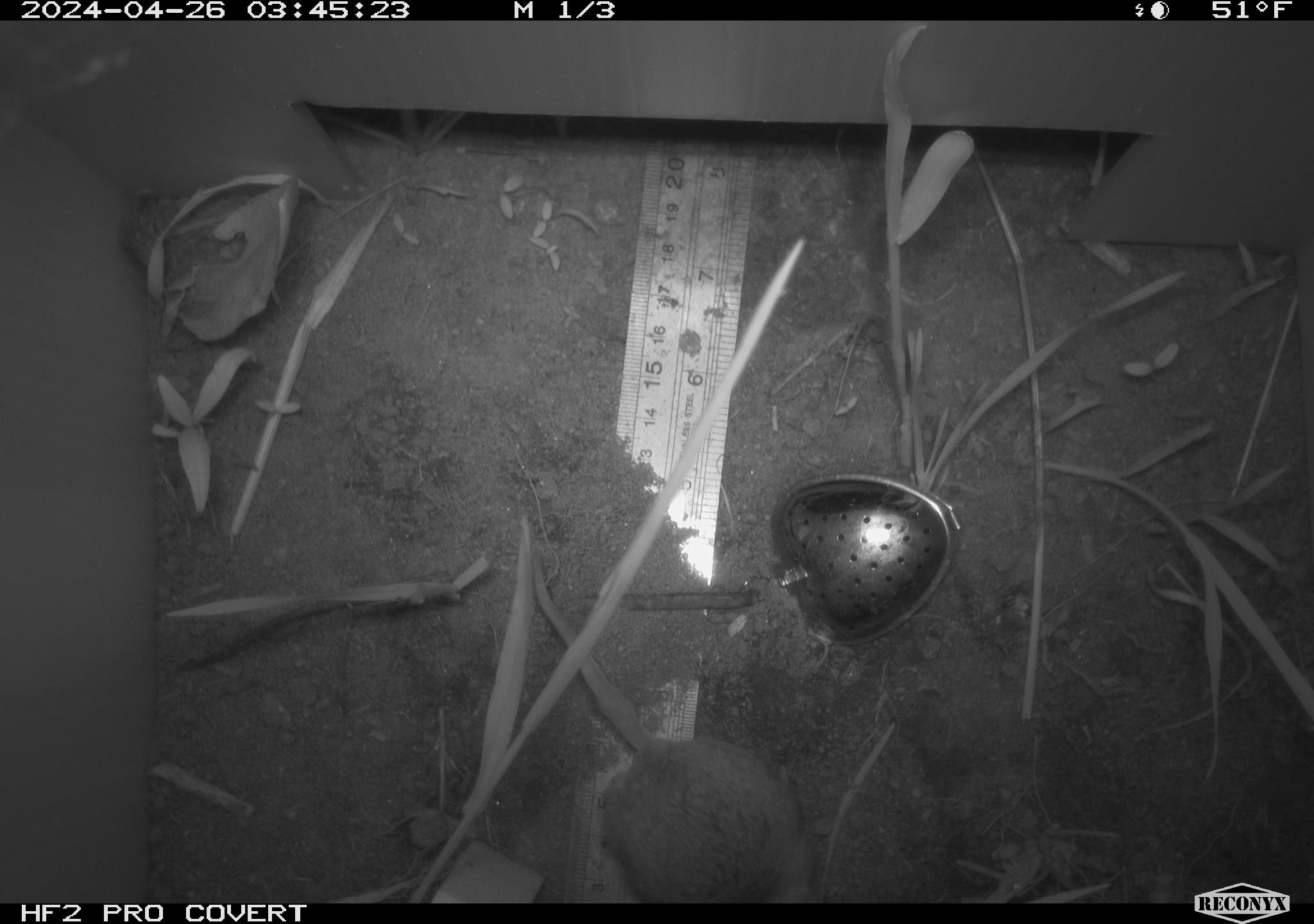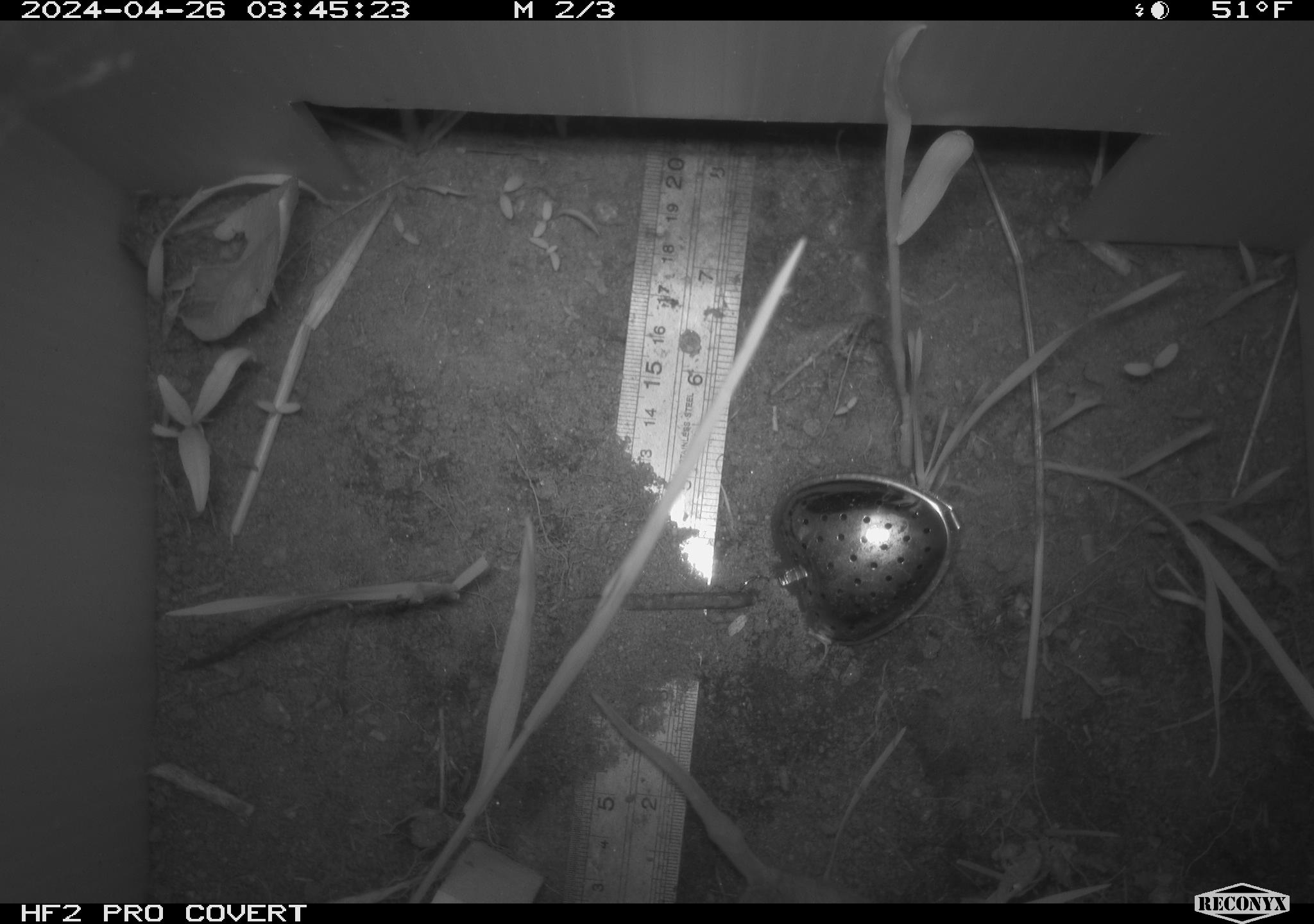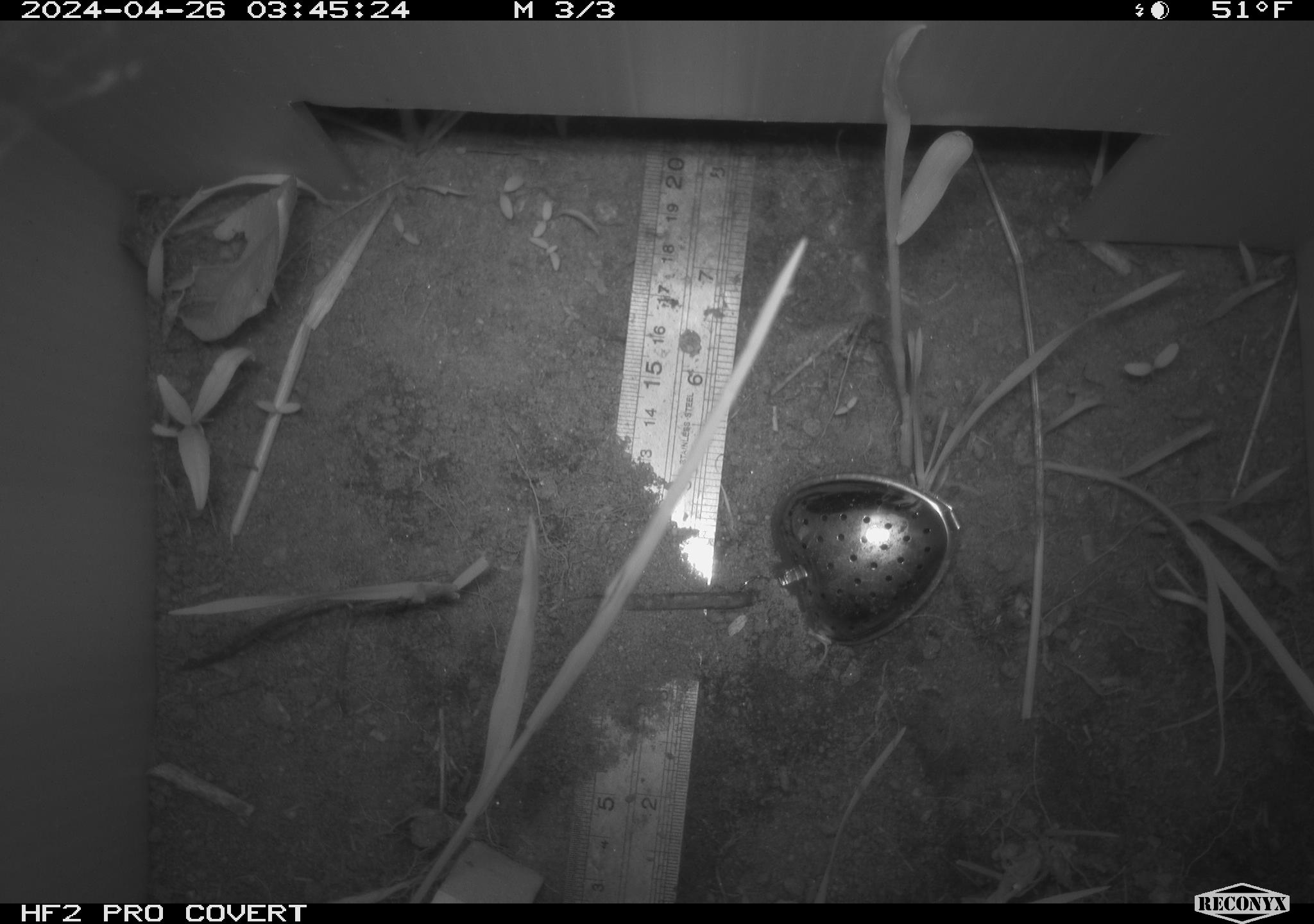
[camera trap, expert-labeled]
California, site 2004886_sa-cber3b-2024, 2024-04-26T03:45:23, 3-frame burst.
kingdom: Animalia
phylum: Chordata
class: Mammalia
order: Rodentia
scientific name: Rodentia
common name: mouse species